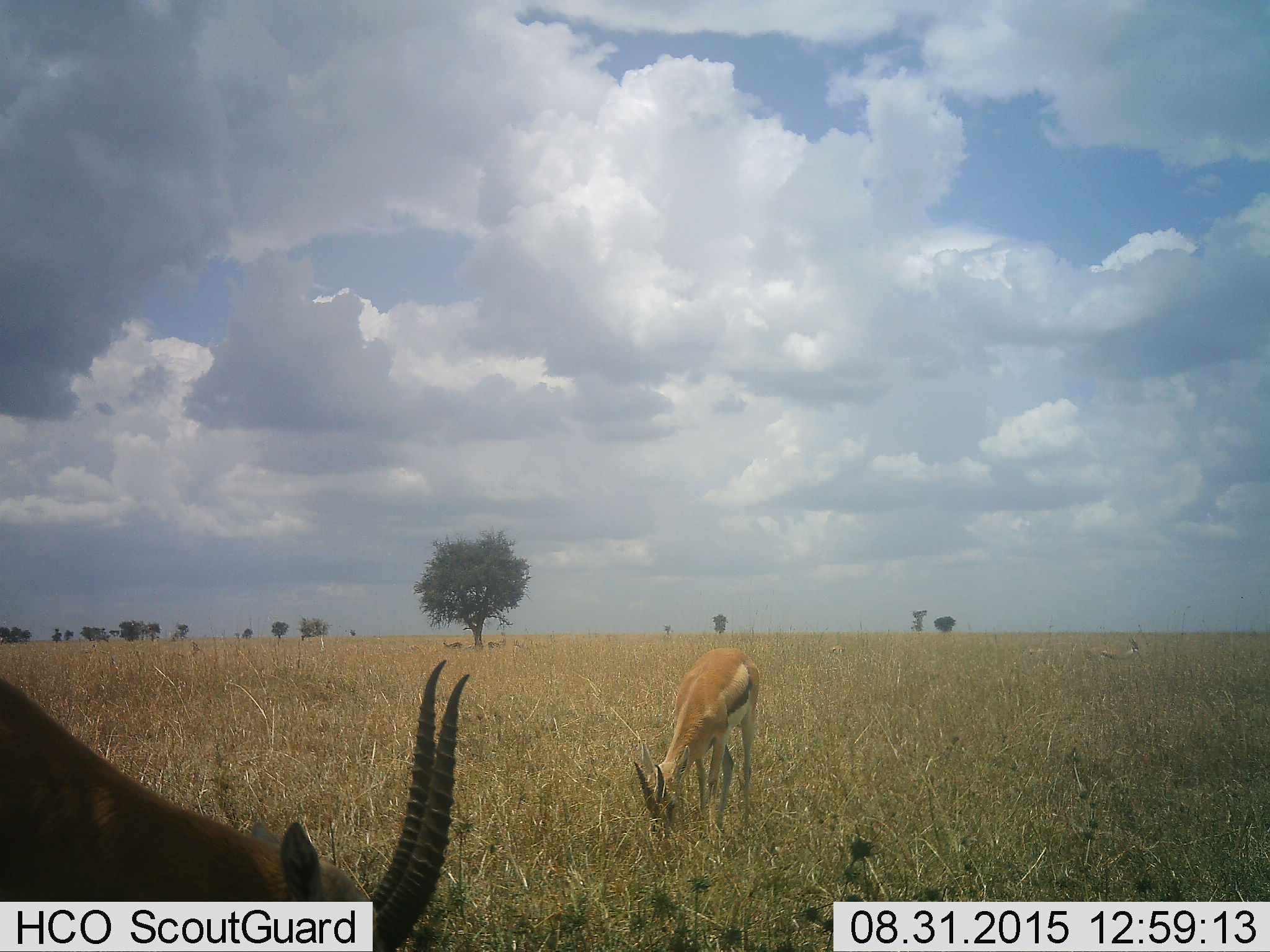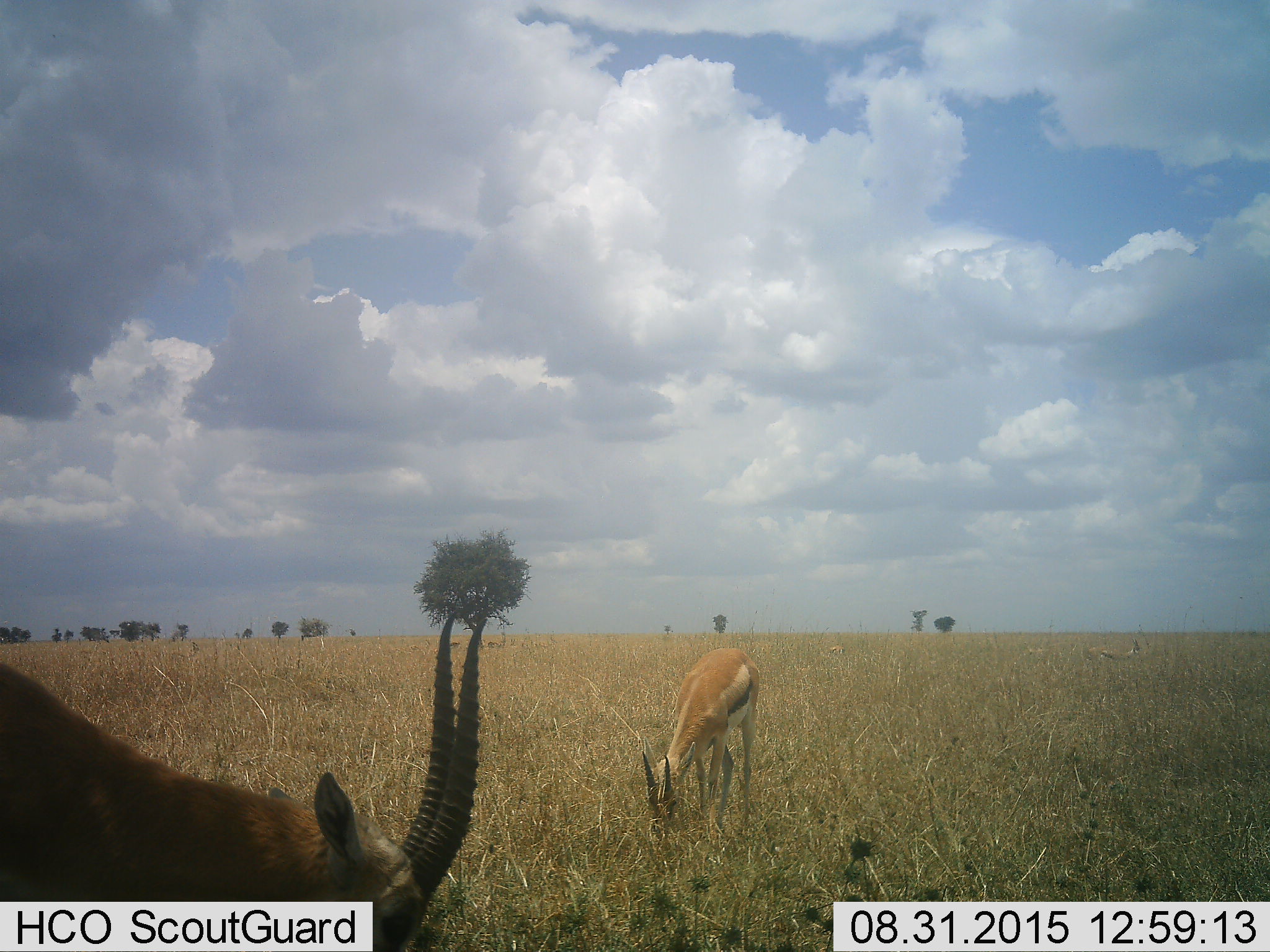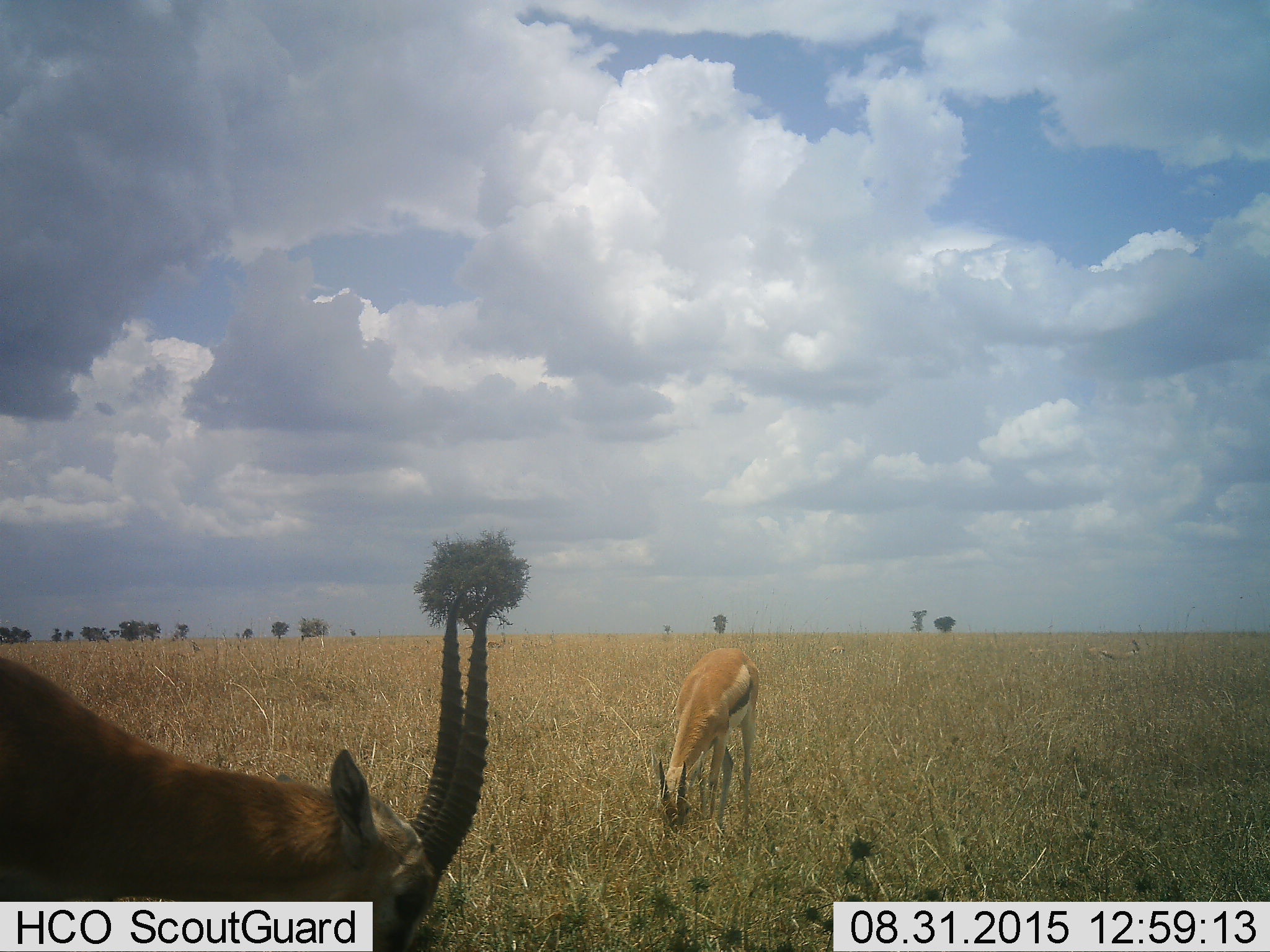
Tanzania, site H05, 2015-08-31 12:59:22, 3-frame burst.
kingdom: Animalia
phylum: Chordata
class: Mammalia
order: Artiodactyla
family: Bovidae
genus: Eudorcas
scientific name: Eudorcas thomsonii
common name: thomson's gazelle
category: gazellethomsons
Gazellethomsons (thomson's gazelle) (Eudorcas thomsonii), count 4. Behavior (volunteer vote fractions): standing 33%, resting 11%, moving 11%, interacting 0%. Young present (vote fraction): 0%. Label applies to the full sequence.